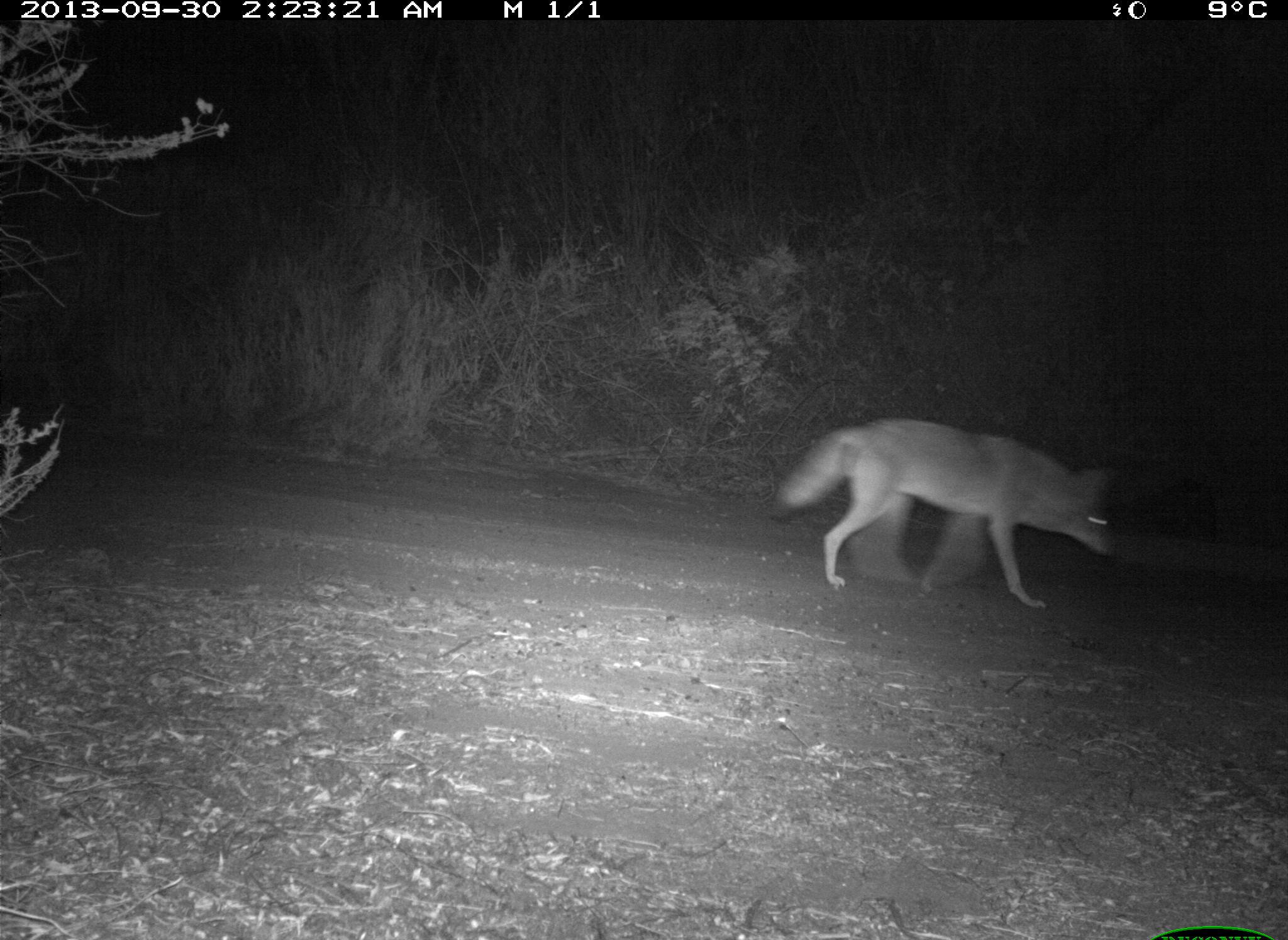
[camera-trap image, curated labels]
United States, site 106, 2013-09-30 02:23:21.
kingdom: Animalia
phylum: Chordata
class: Mammalia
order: Carnivora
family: Canidae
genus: Canis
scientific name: Canis latrans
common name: coyote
Coyote (Canis latrans).